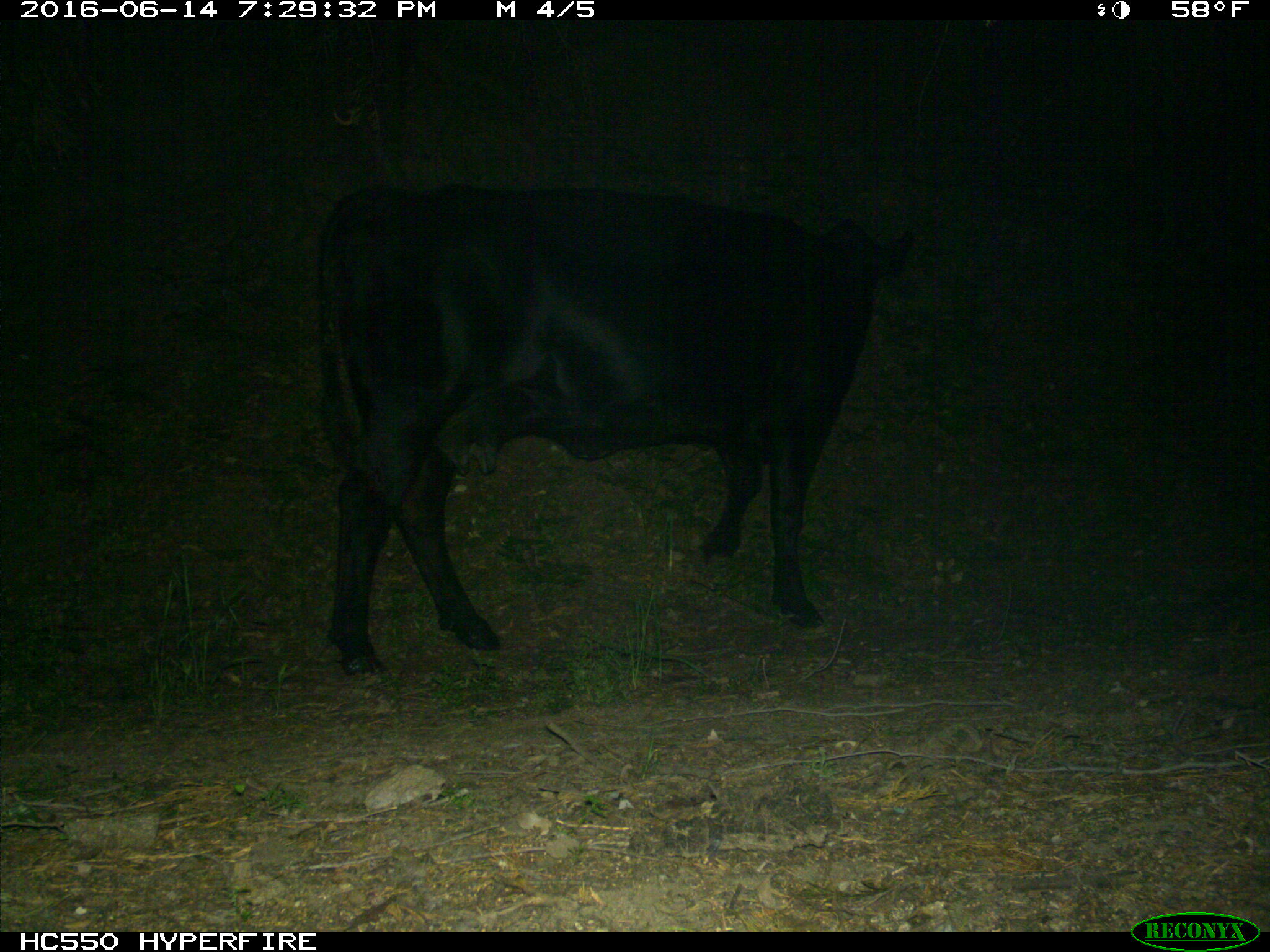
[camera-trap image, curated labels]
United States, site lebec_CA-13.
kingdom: Animalia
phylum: Chordata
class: Mammalia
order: Artiodactyla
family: Bovidae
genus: Bos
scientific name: Bos taurus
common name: domestic cow